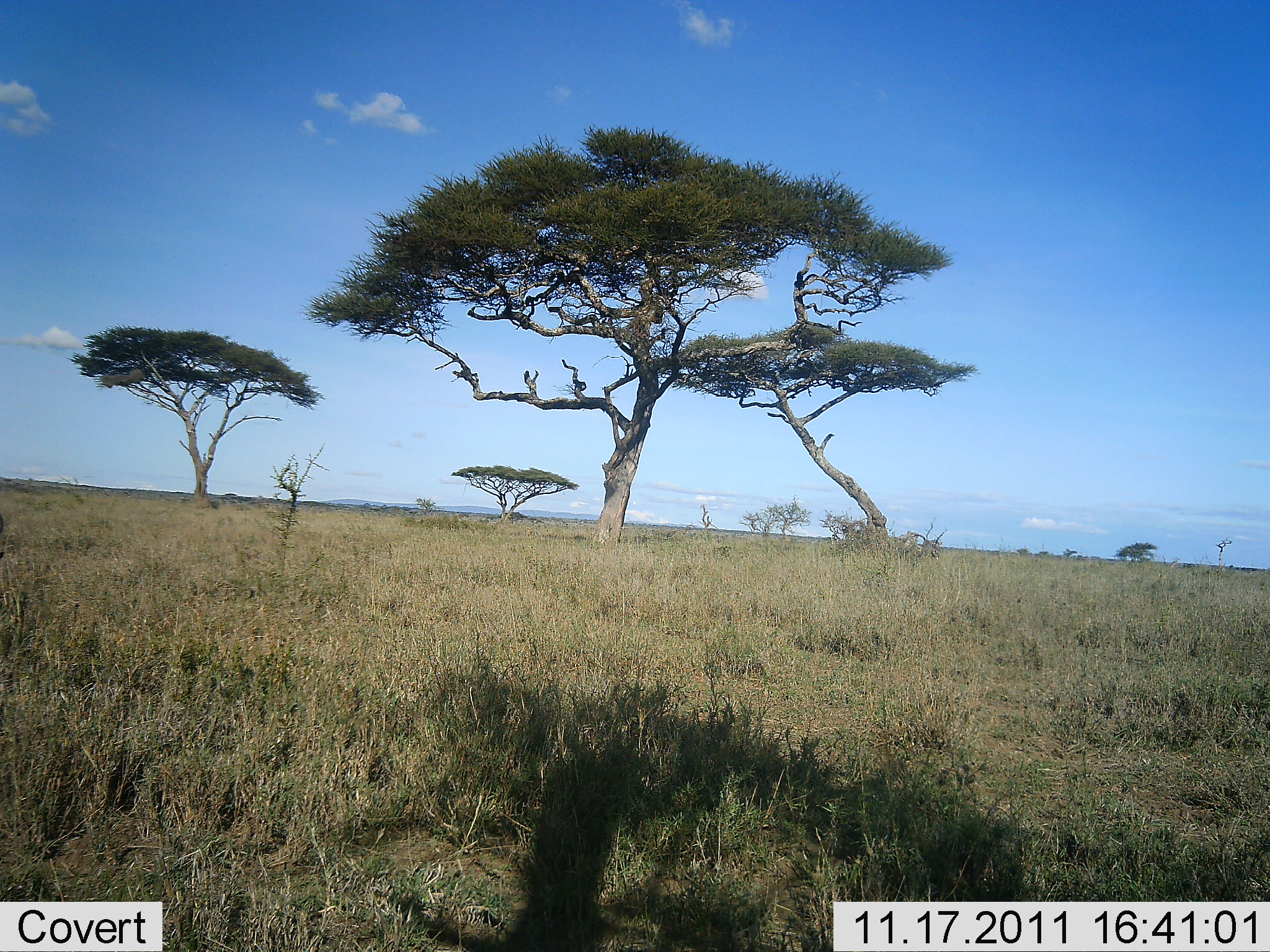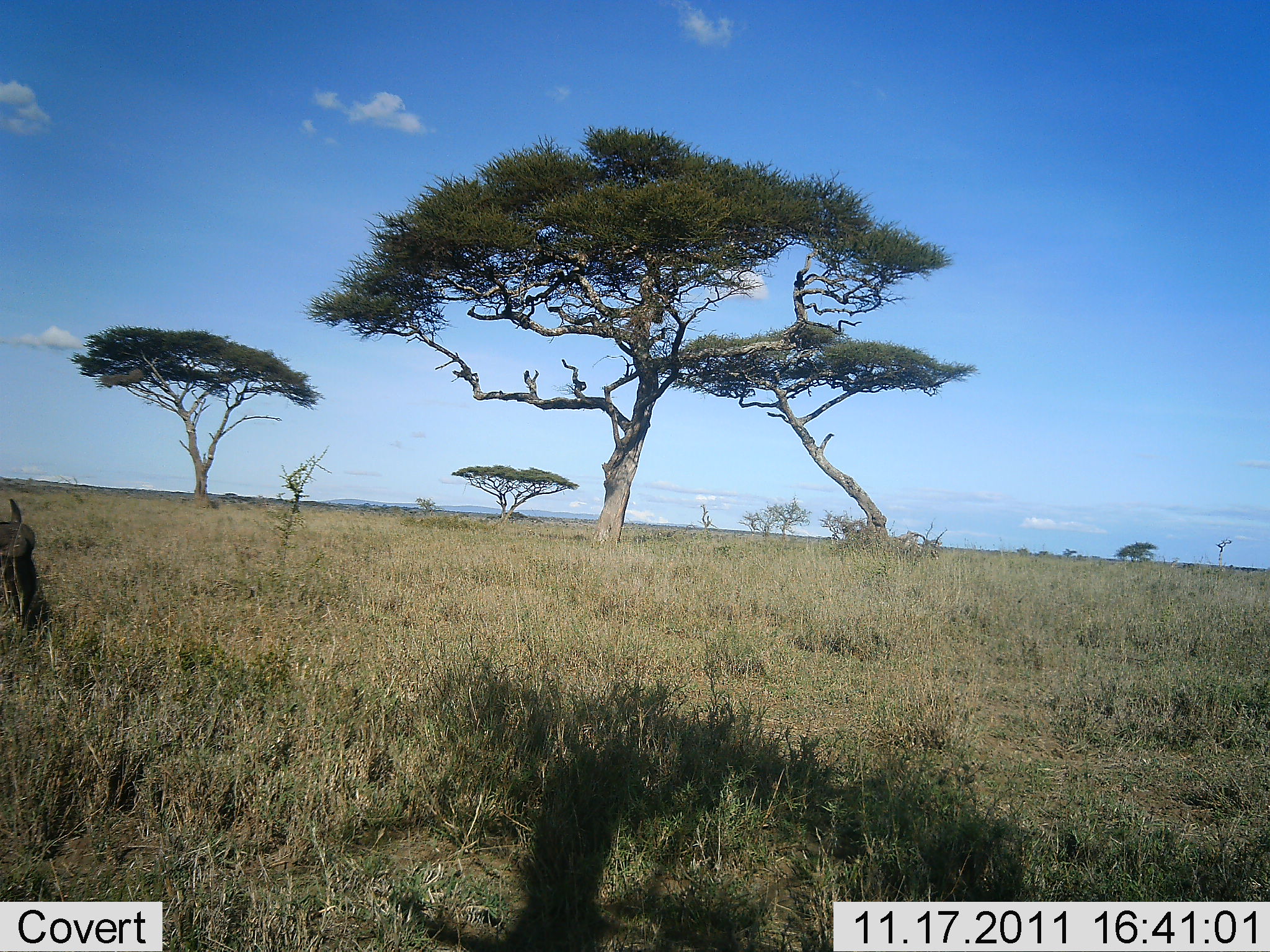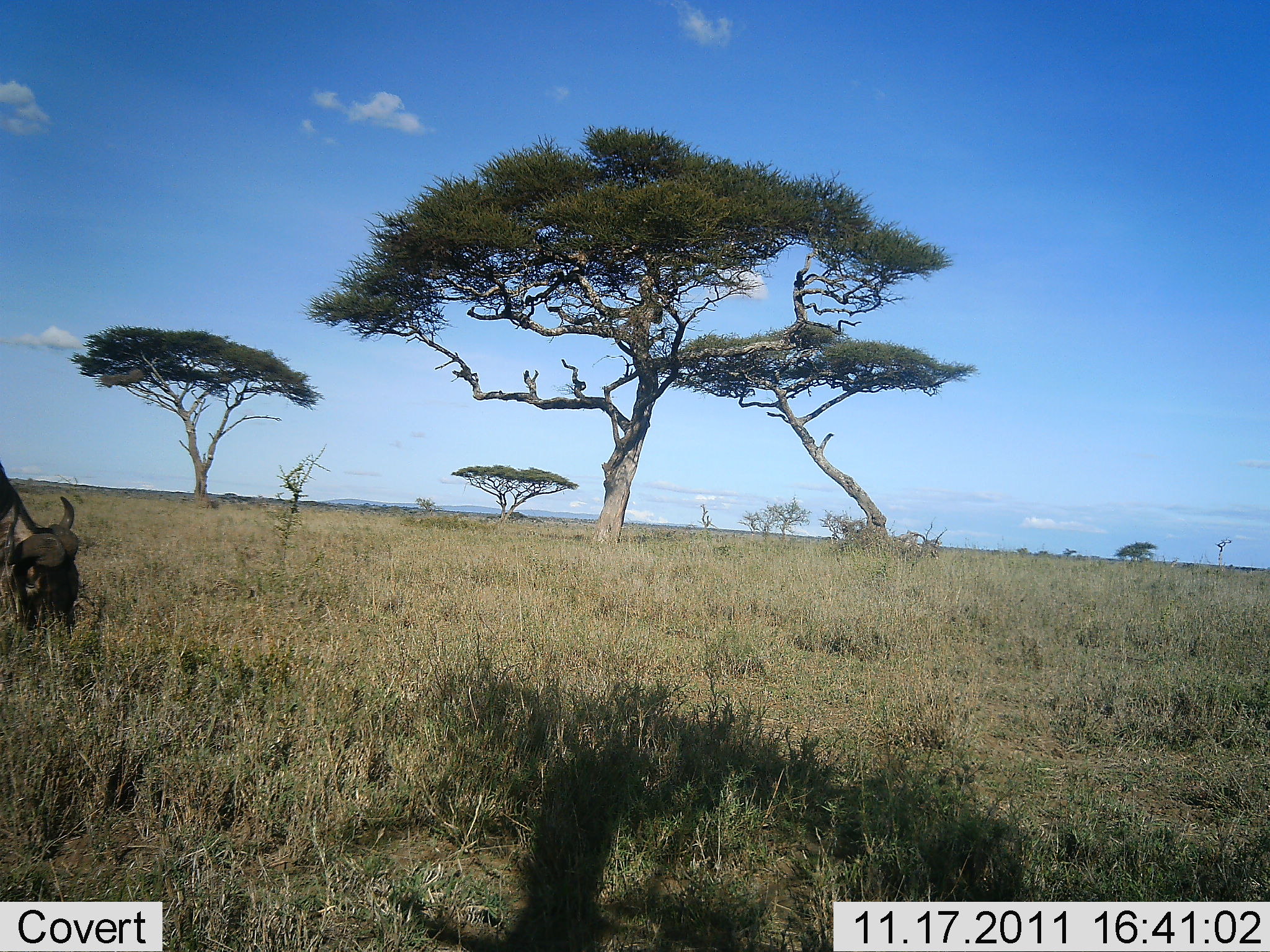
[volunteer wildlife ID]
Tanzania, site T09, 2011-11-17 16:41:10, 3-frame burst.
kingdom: Animalia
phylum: Chordata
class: Mammalia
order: Artiodactyla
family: Bovidae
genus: Connochaetes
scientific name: Connochaetes taurinus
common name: blue wildebeest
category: wildebeest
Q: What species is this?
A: Wildebeest (blue wildebeest) (Connochaetes taurinus).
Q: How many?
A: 1.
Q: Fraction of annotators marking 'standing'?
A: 0%.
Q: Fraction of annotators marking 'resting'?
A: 0%.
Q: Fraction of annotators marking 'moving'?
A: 27%.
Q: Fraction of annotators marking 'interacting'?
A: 0%.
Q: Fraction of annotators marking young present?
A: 0%.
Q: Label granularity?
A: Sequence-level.